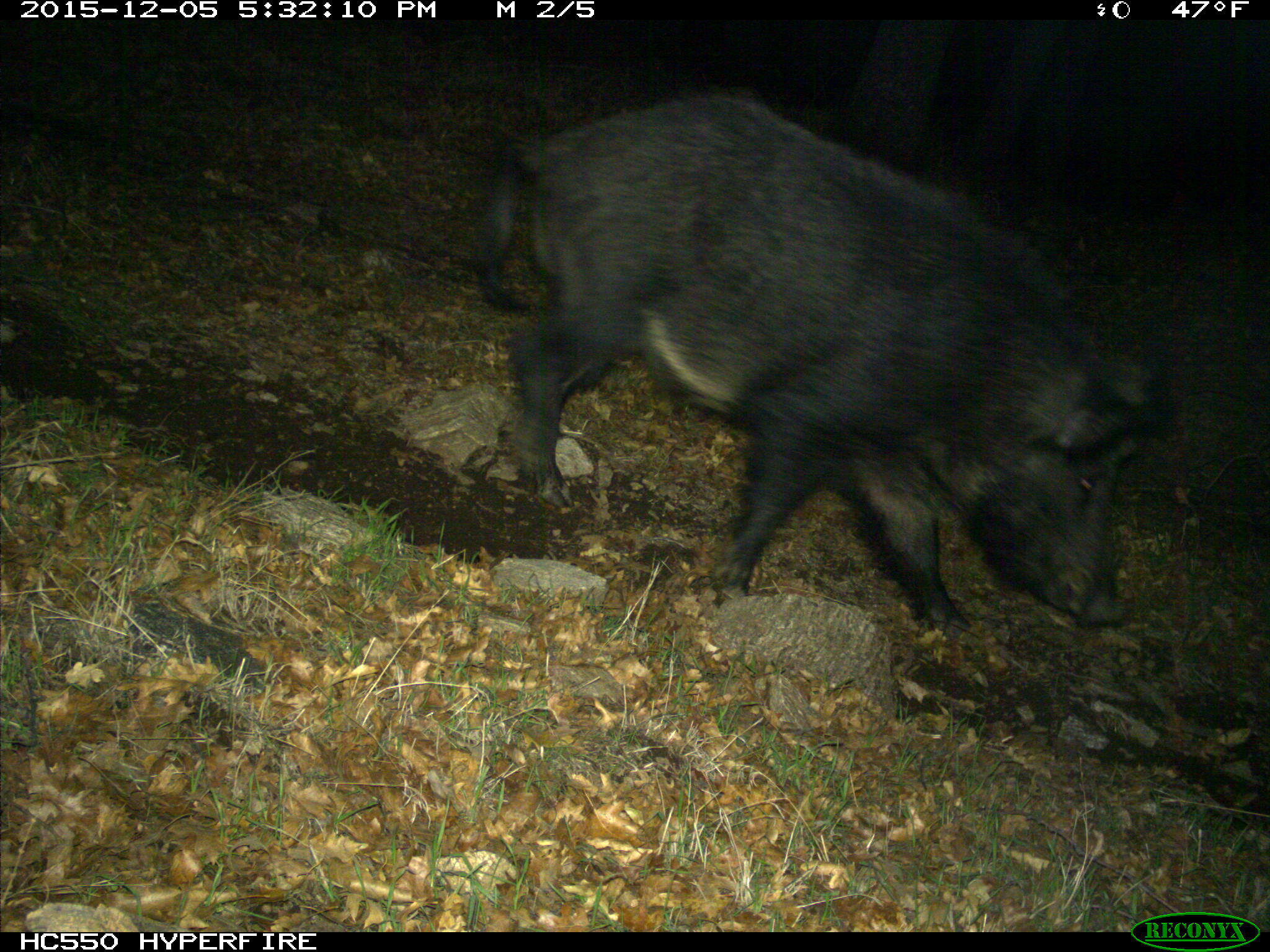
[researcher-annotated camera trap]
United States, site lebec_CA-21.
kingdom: Animalia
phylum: Chordata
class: Mammalia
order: Artiodactyla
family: Suidae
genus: Sus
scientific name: Sus scrofa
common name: wild boar